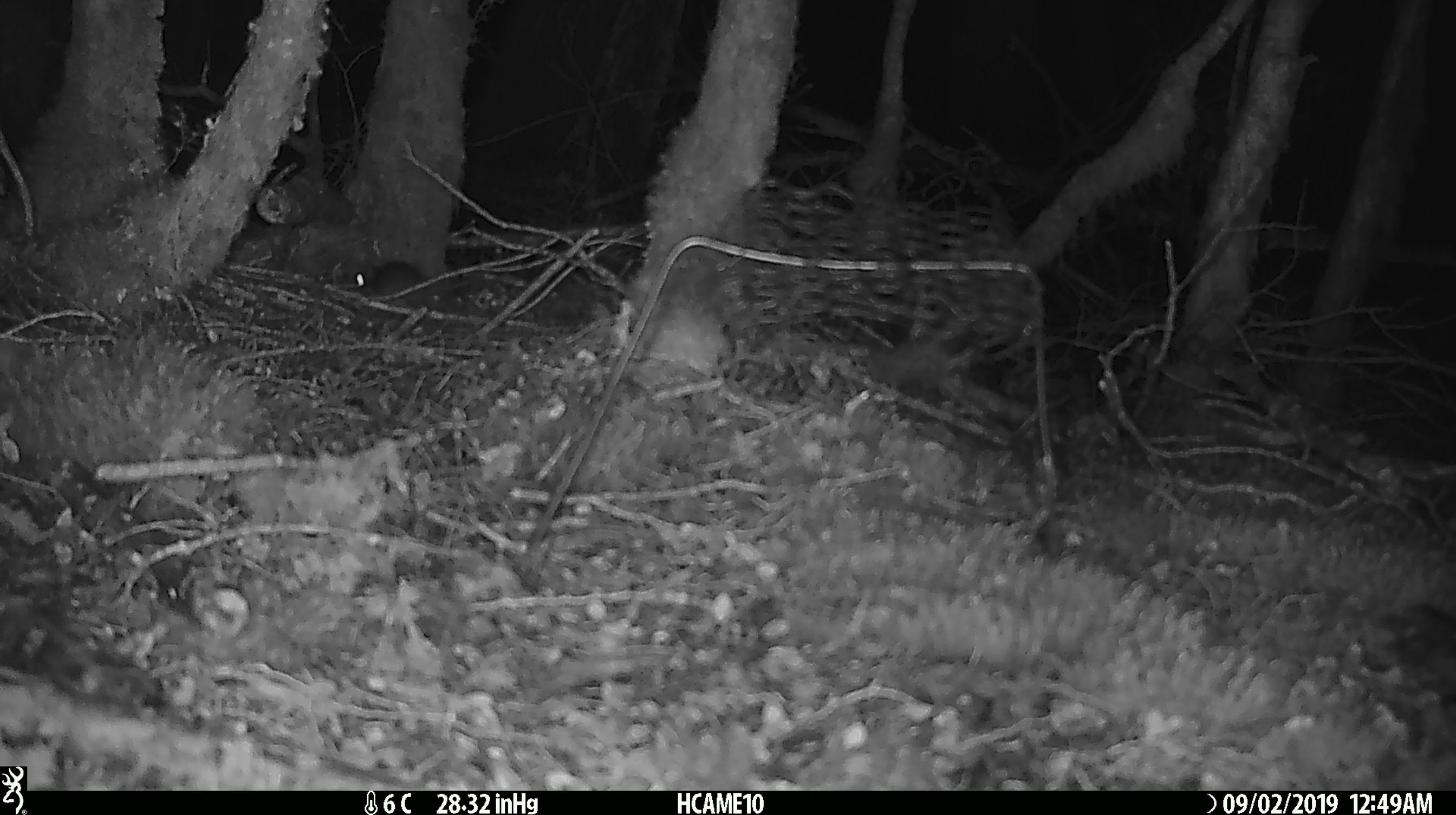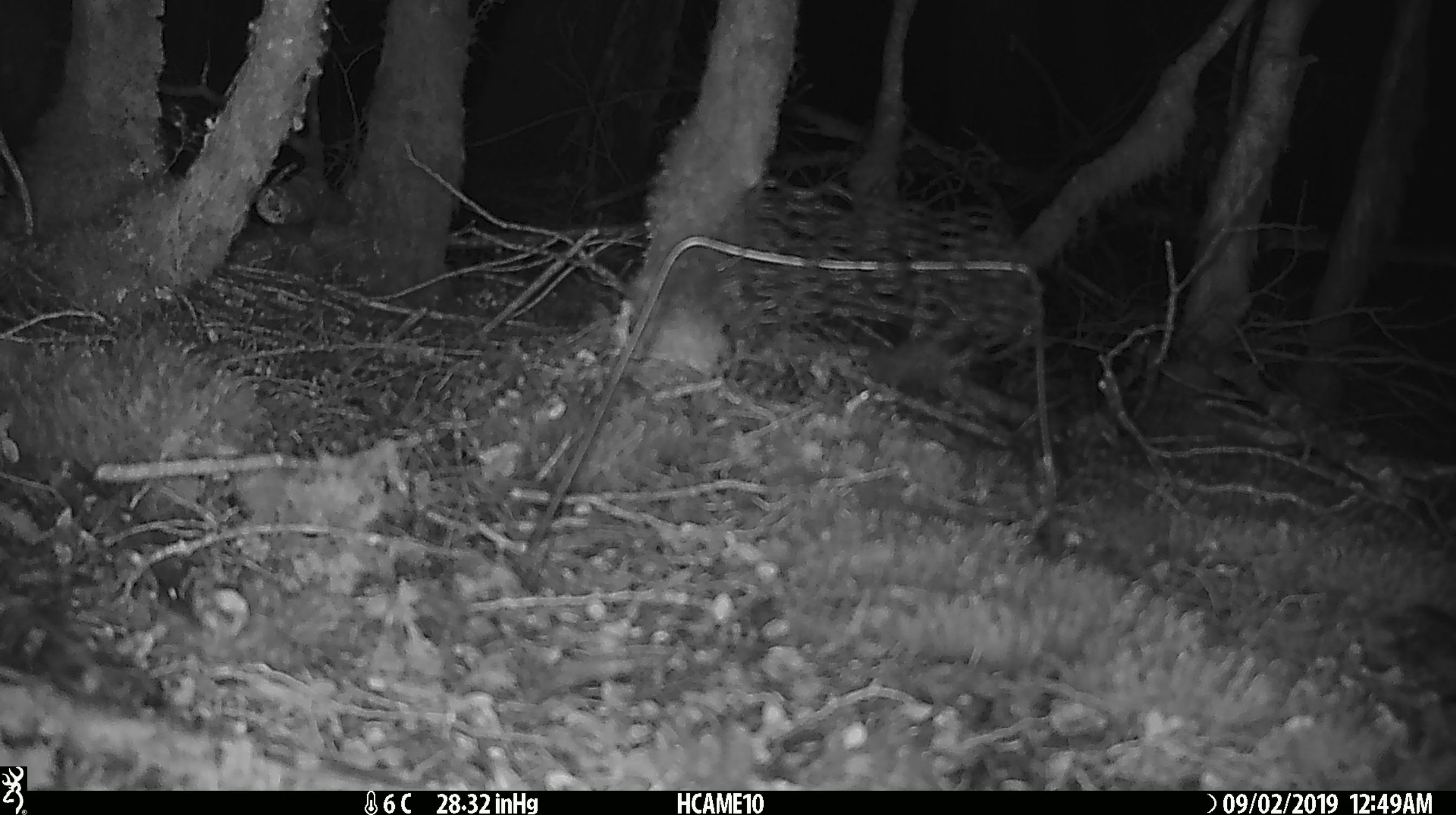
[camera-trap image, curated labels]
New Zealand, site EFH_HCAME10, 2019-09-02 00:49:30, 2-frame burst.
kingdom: Animalia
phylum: Chordata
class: Mammalia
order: Rodentia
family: Muridae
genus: Mus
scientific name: Mus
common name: mouse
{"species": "mouse (Mus)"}